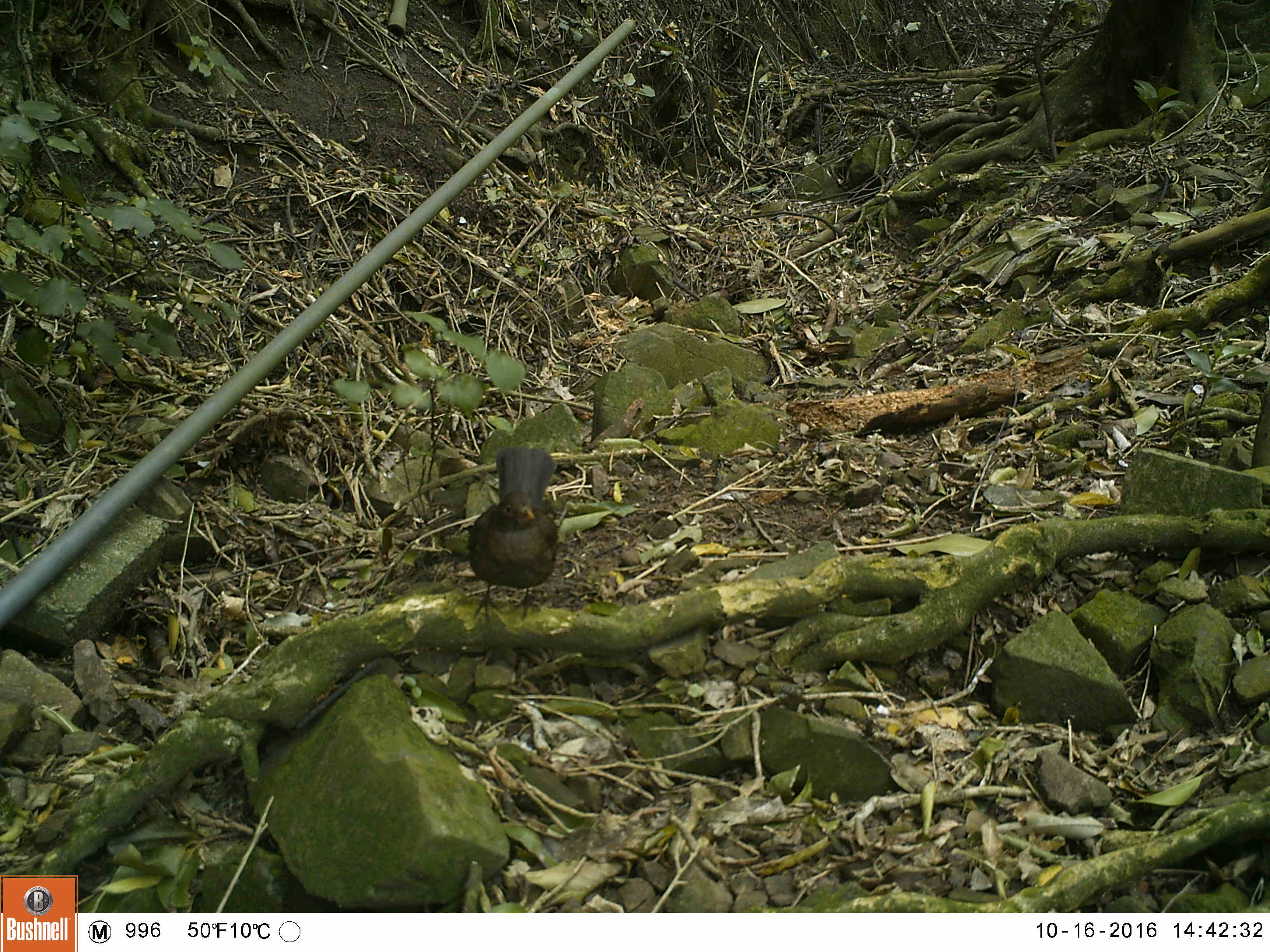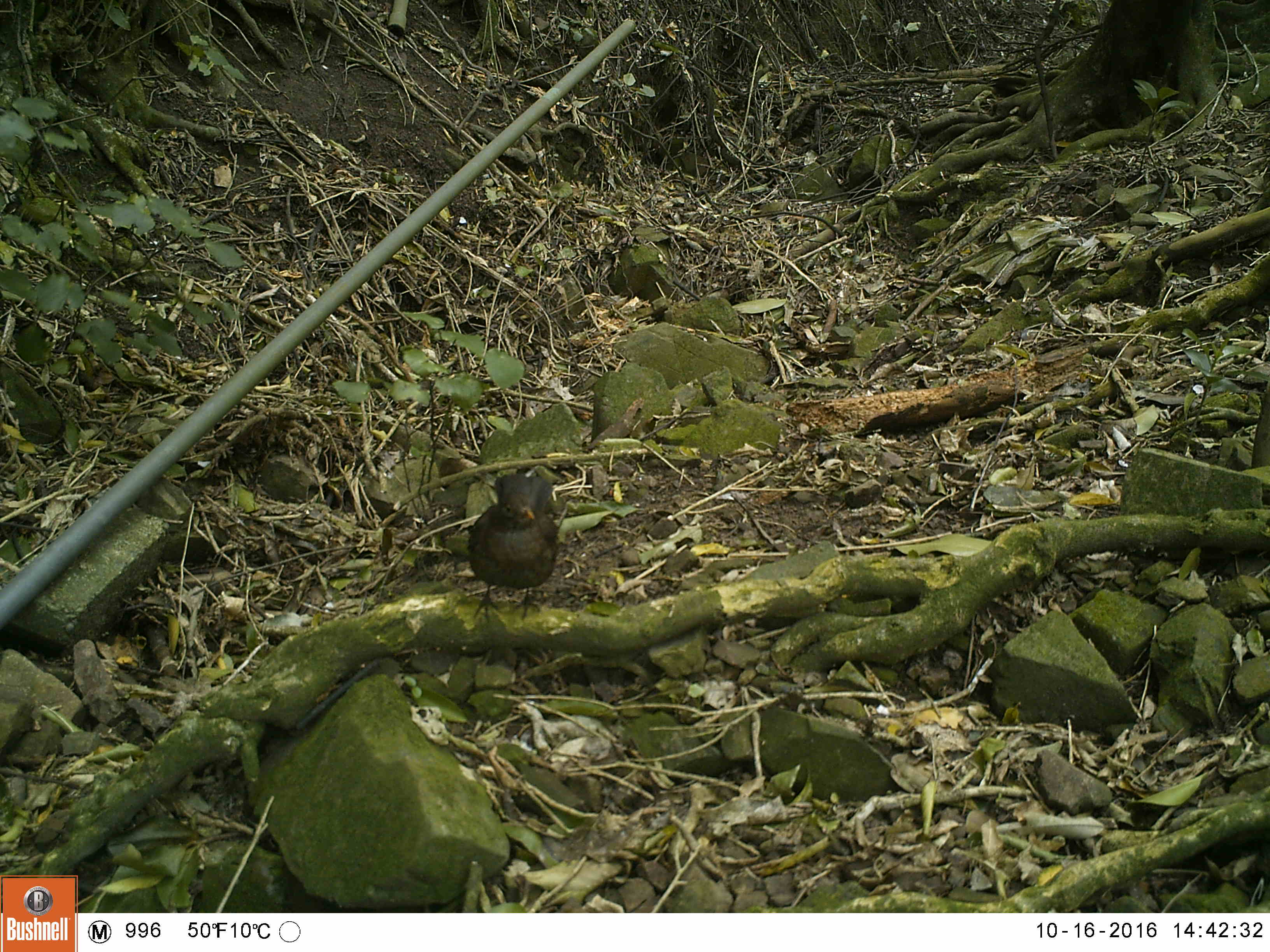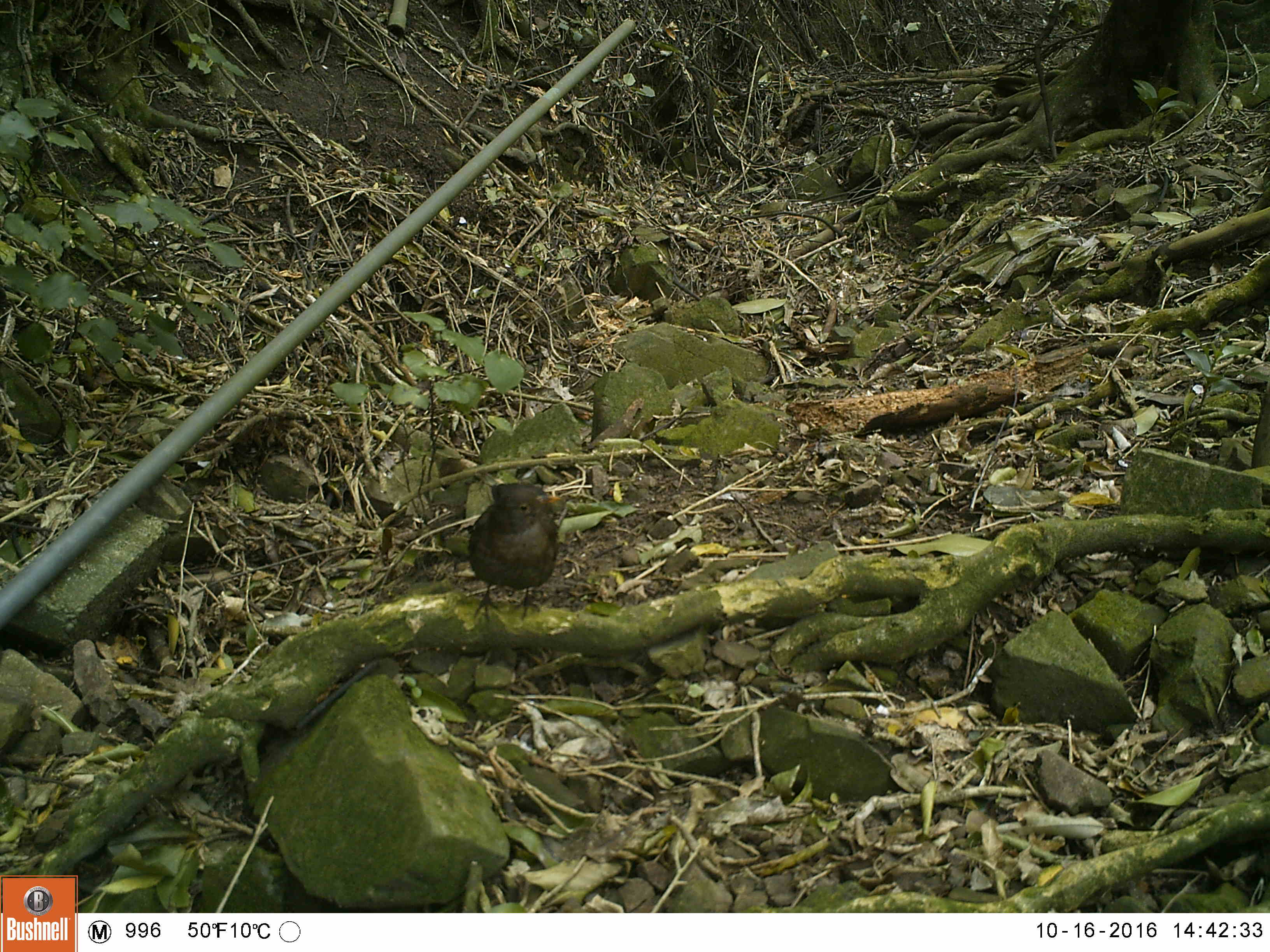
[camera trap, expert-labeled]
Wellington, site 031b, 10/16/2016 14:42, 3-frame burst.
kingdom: Animalia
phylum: Chordata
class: Aves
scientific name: Aves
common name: bird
Bird (Aves).